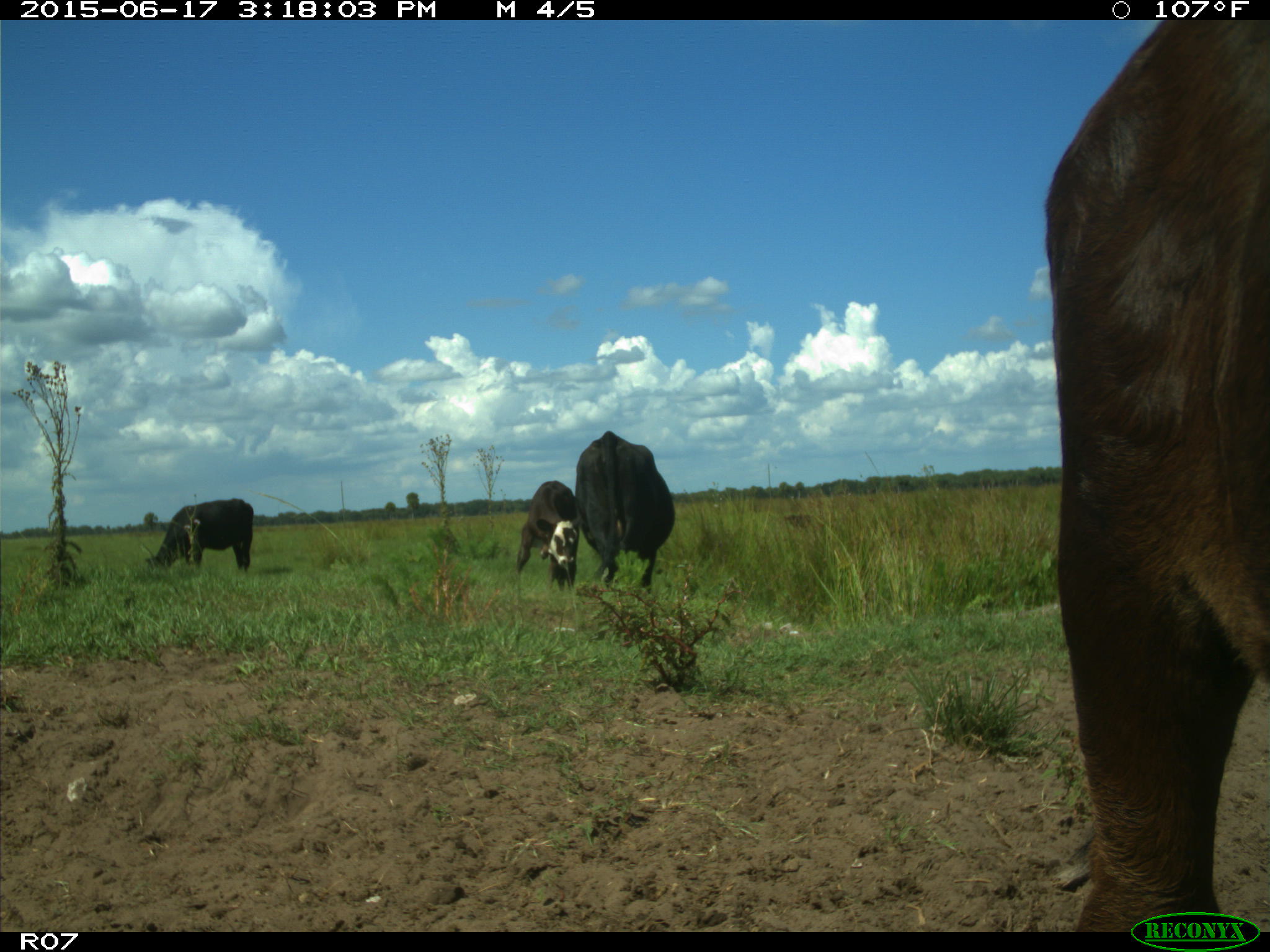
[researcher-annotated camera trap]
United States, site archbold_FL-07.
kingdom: Animalia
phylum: Chordata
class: Mammalia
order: Artiodactyla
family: Bovidae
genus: Bos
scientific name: Bos taurus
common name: domestic cow